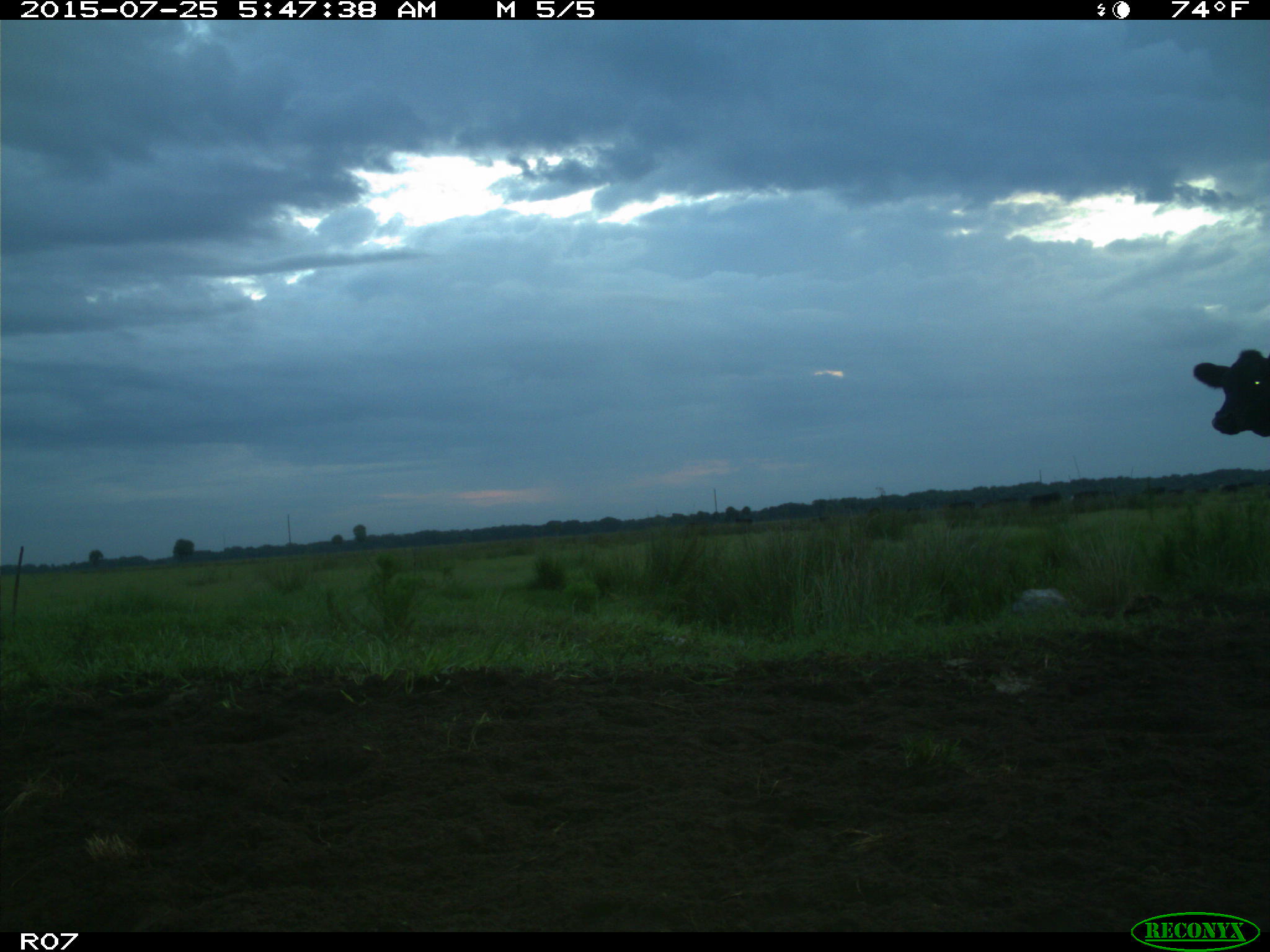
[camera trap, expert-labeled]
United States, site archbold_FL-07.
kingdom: Animalia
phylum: Chordata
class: Mammalia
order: Artiodactyla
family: Bovidae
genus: Bos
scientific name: Bos taurus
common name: domestic cow